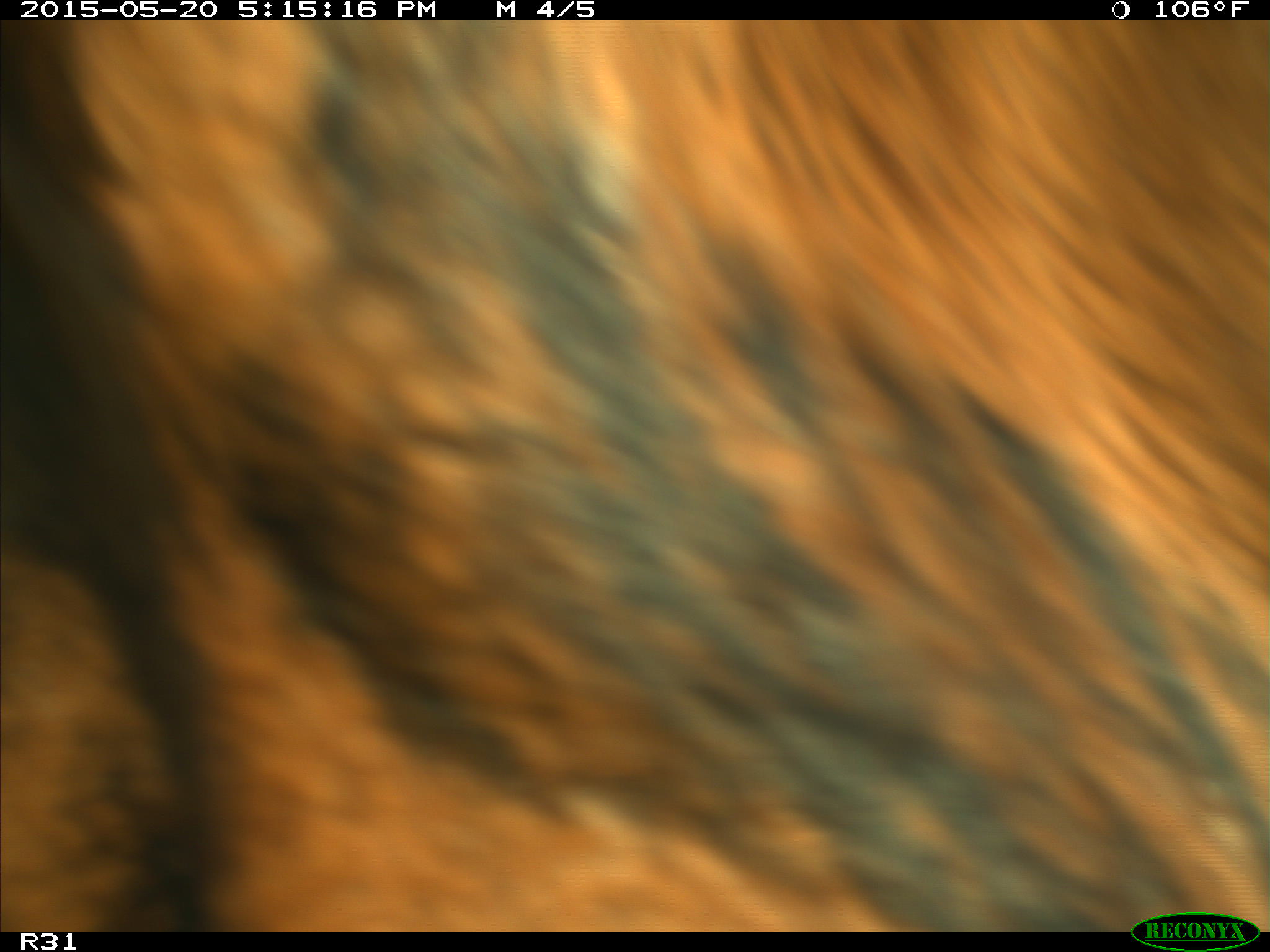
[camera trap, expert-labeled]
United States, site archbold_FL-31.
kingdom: Animalia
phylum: Chordata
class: Mammalia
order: Artiodactyla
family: Bovidae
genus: Bos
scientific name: Bos taurus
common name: domestic cow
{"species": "Bos taurus (domestic cow)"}